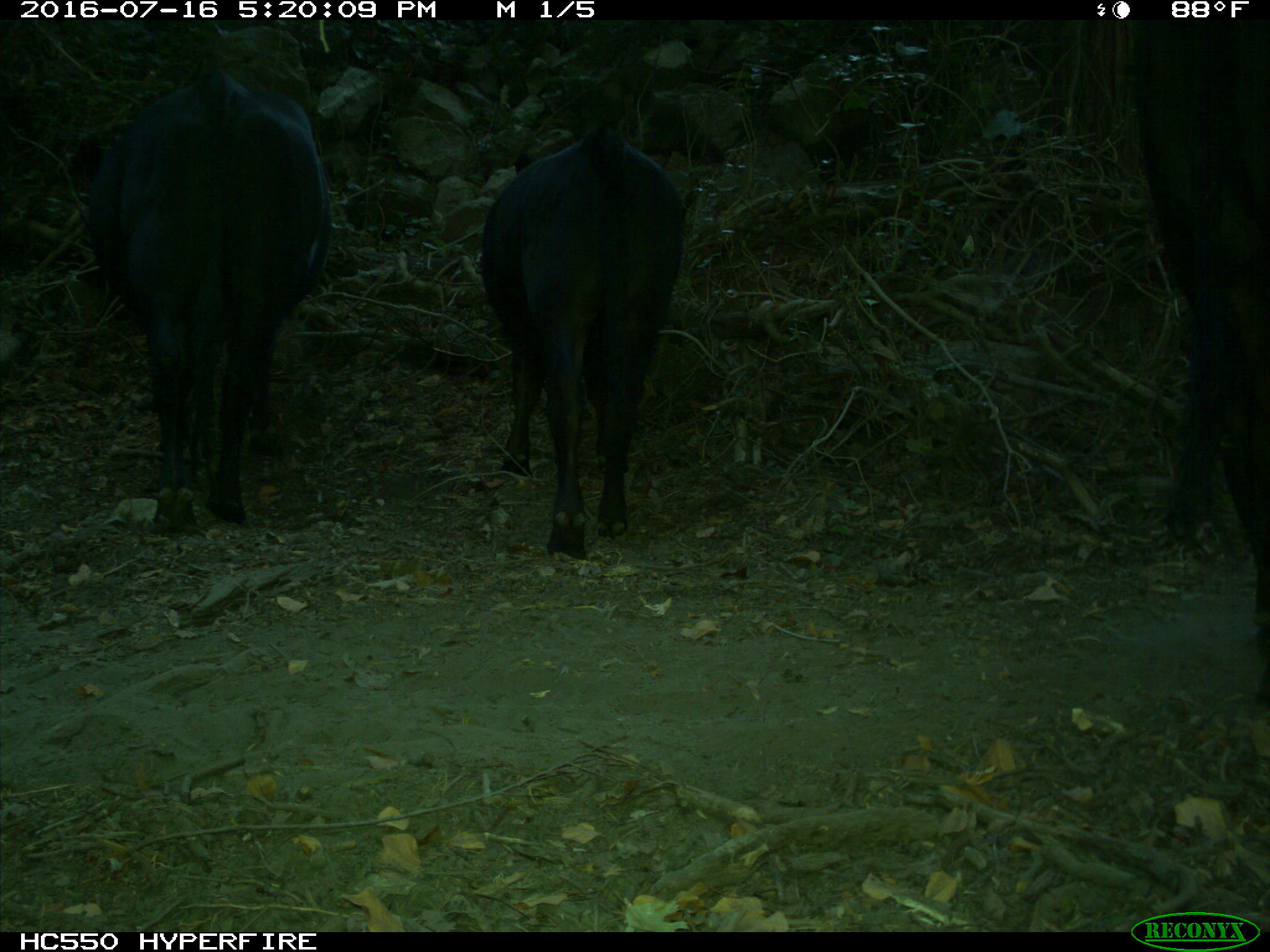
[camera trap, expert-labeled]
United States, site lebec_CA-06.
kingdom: Animalia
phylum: Chordata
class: Mammalia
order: Artiodactyla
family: Bovidae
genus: Bos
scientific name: Bos taurus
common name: domestic cow